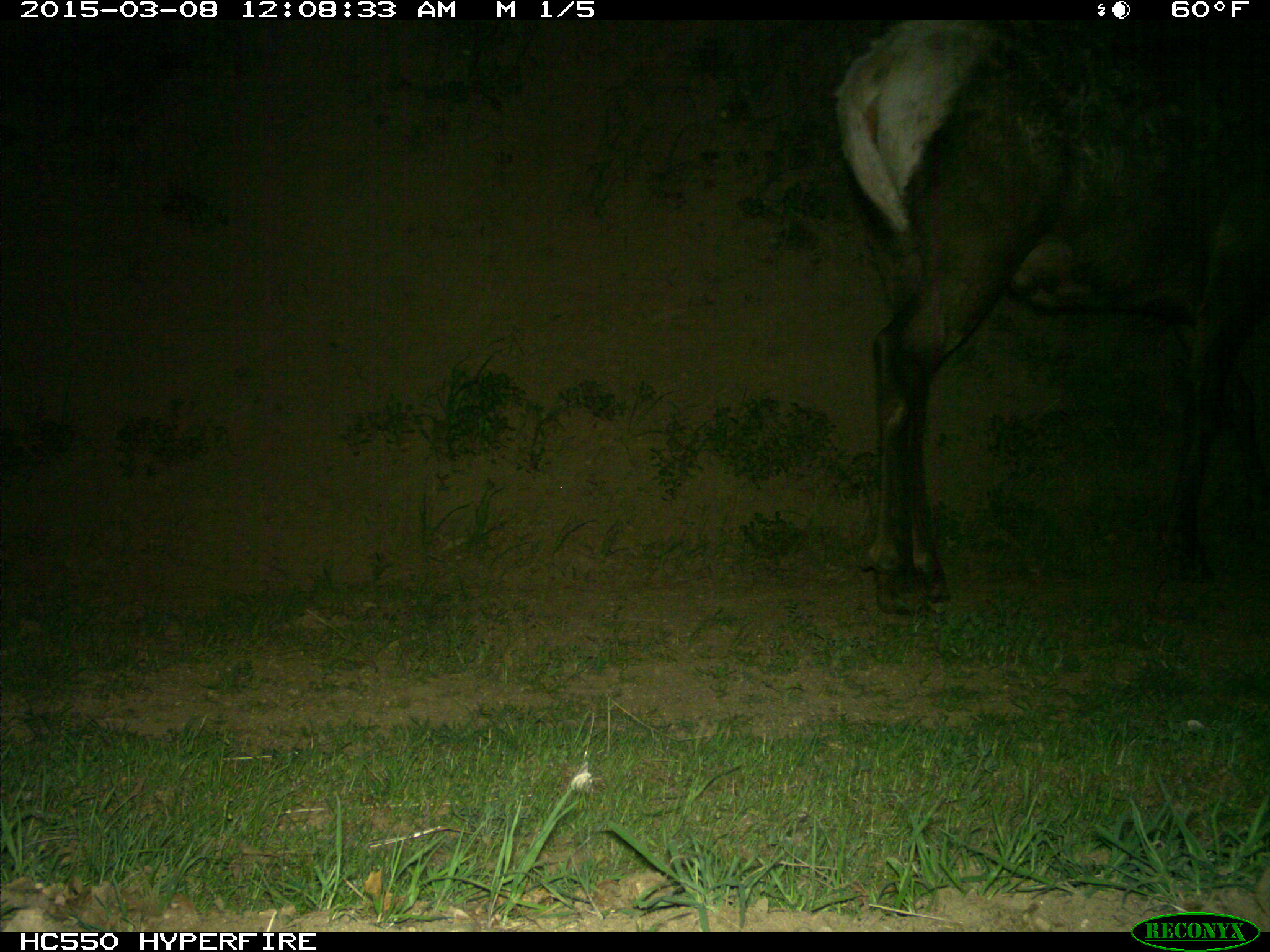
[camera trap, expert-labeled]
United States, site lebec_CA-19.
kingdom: Animalia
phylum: Chordata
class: Mammalia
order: Artiodactyla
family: Cervidae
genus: Cervus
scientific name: Cervus canadensis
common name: elk